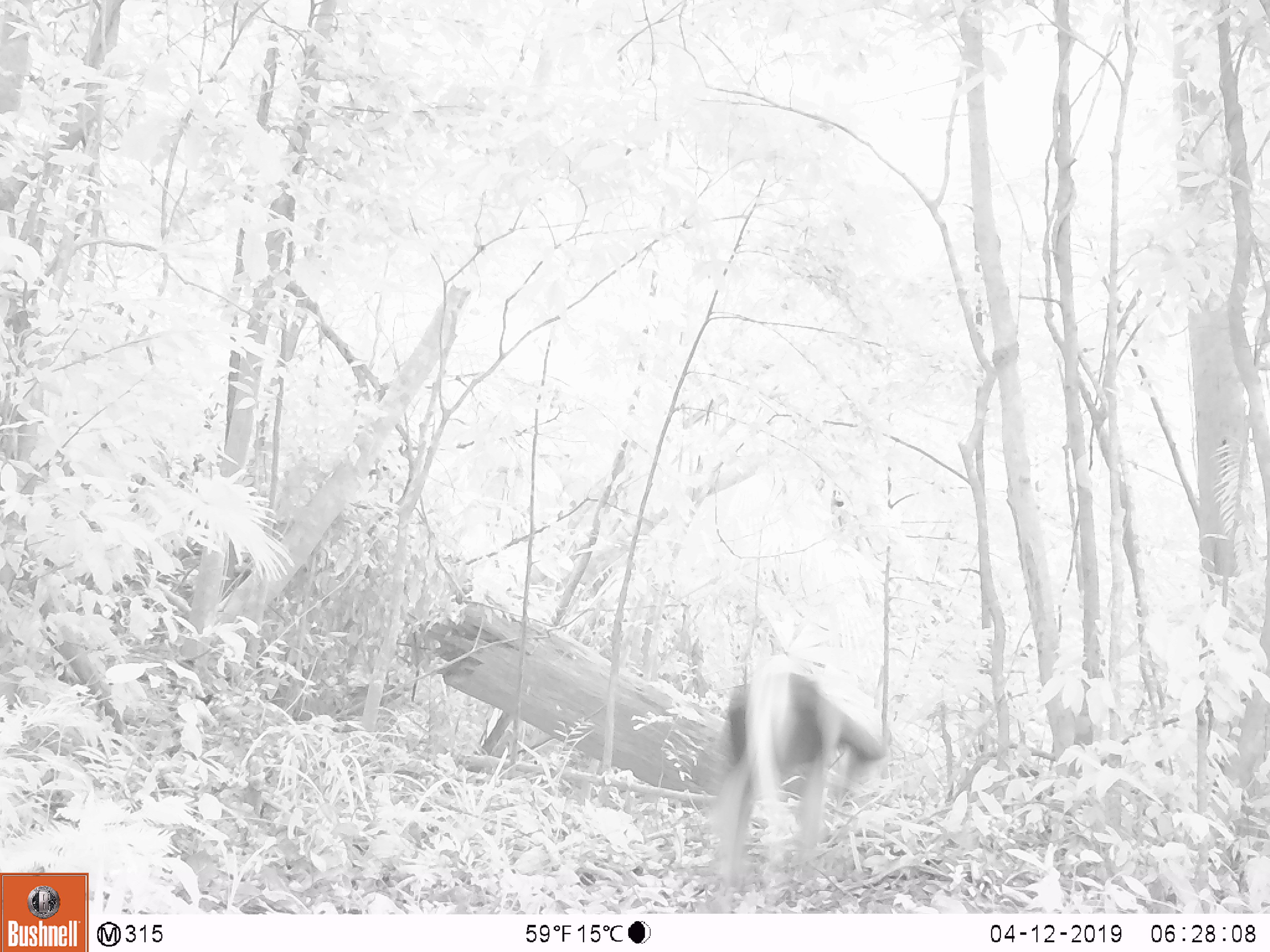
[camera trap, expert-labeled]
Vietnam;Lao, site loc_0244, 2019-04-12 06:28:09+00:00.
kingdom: Animalia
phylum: Chordata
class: Mammalia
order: Primates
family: Cercopithecidae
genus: Pygathrix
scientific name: Pygathrix nemaeus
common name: red-shanked douc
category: red shanked douc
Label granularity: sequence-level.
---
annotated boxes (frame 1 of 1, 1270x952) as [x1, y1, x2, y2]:
red shanked douc: [708, 655, 887, 911]